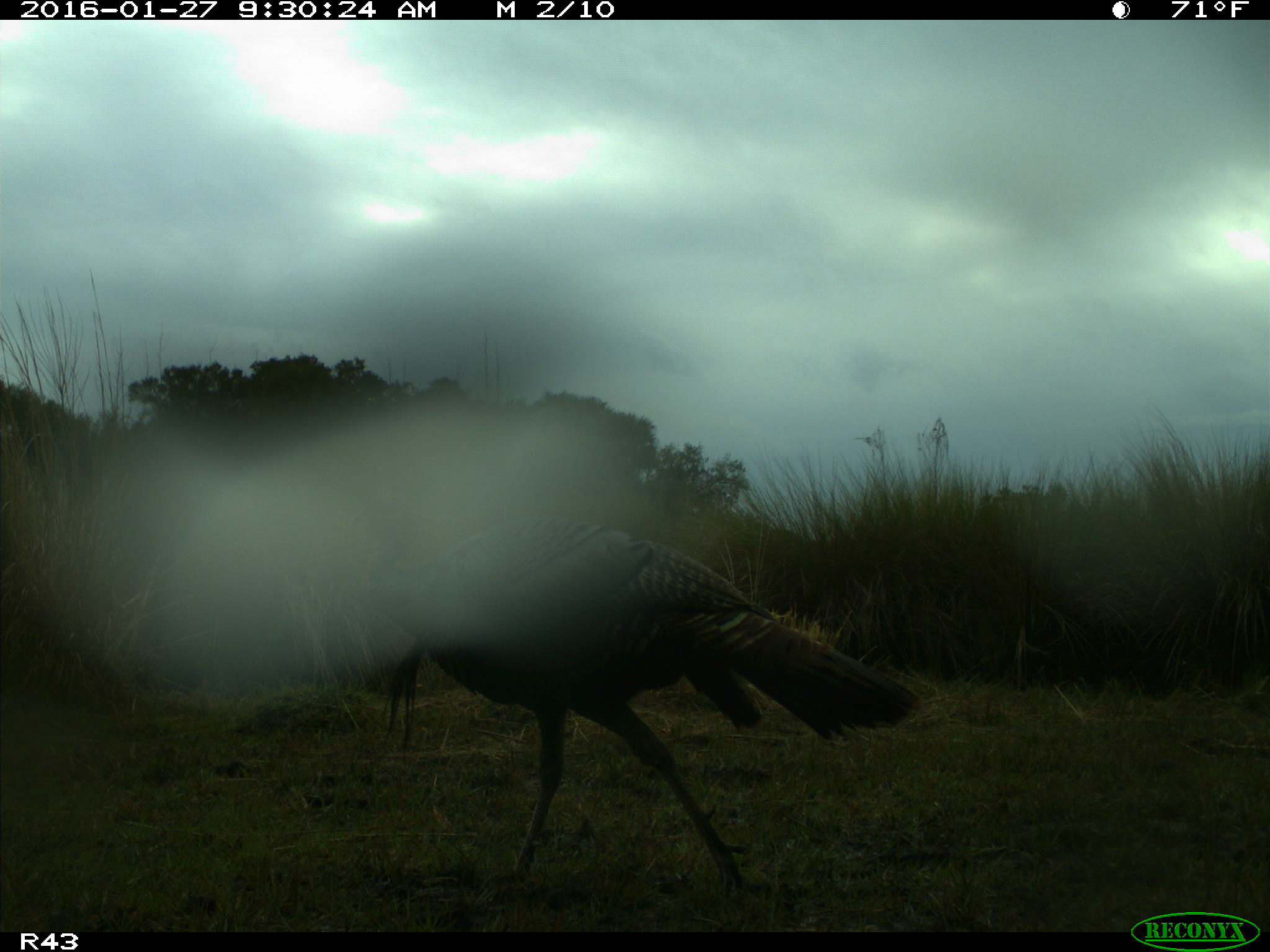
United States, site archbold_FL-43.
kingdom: Animalia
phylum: Chordata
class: Aves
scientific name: Aves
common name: birds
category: unidentified bird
Unidentified bird (birds) (Aves).